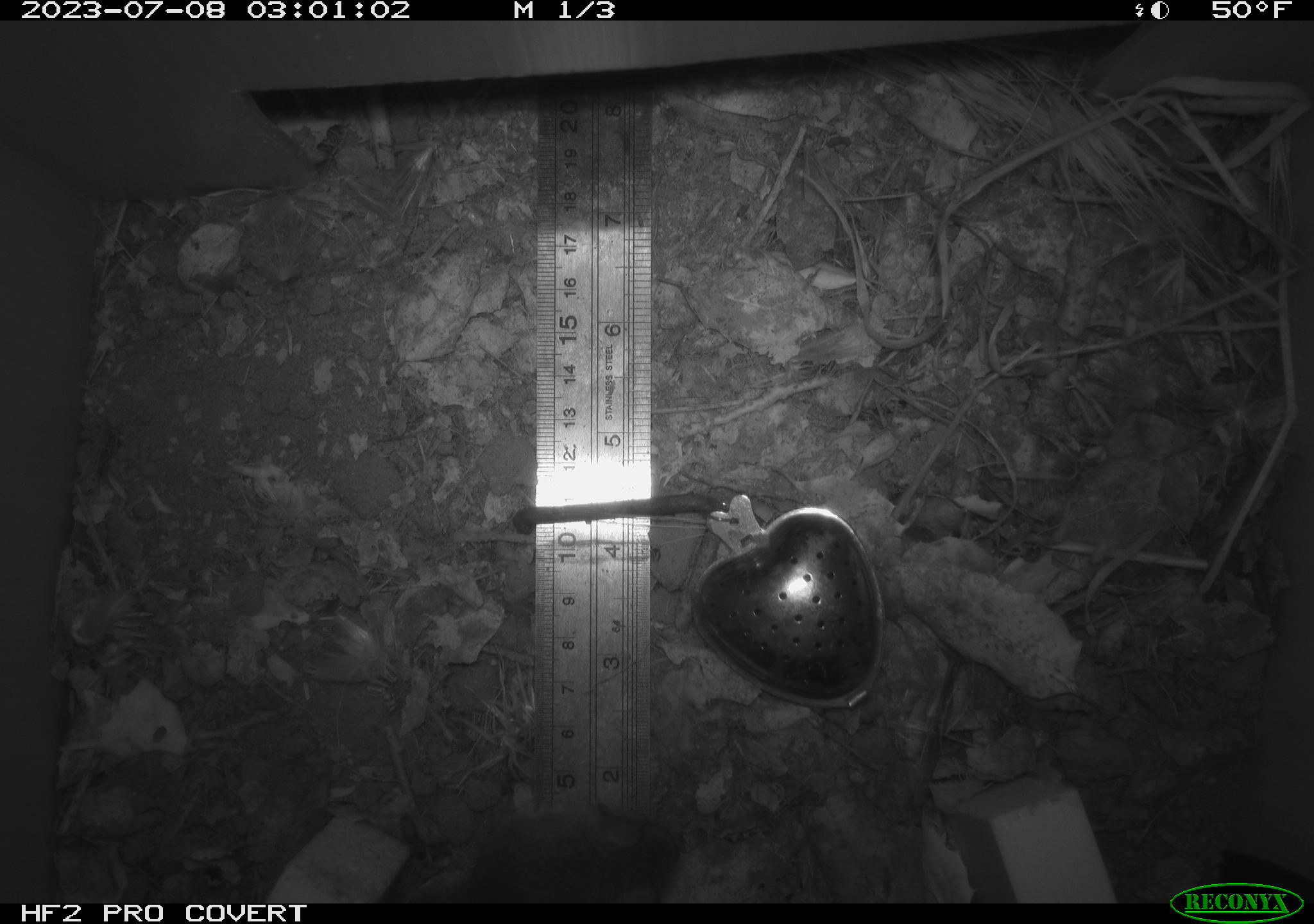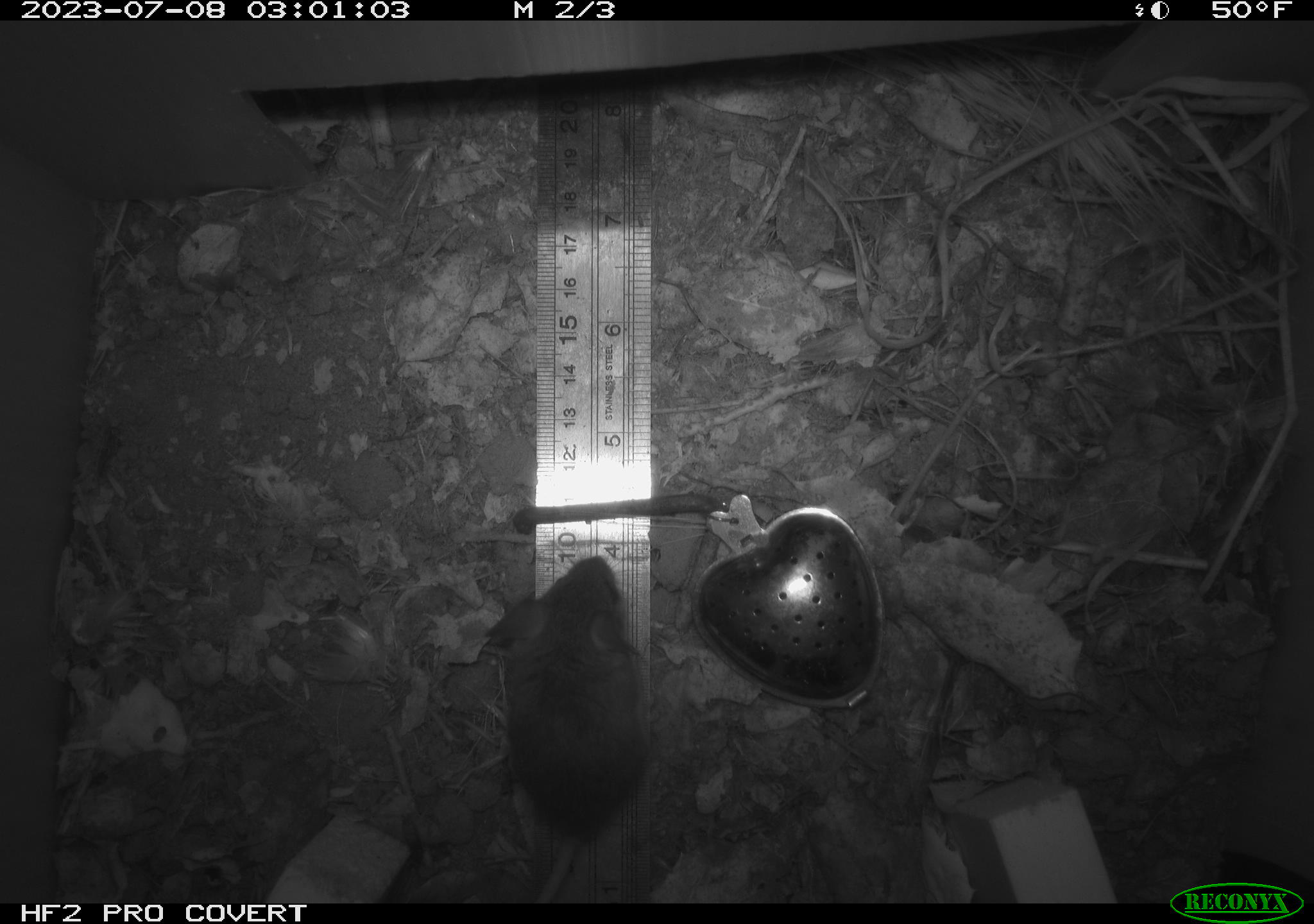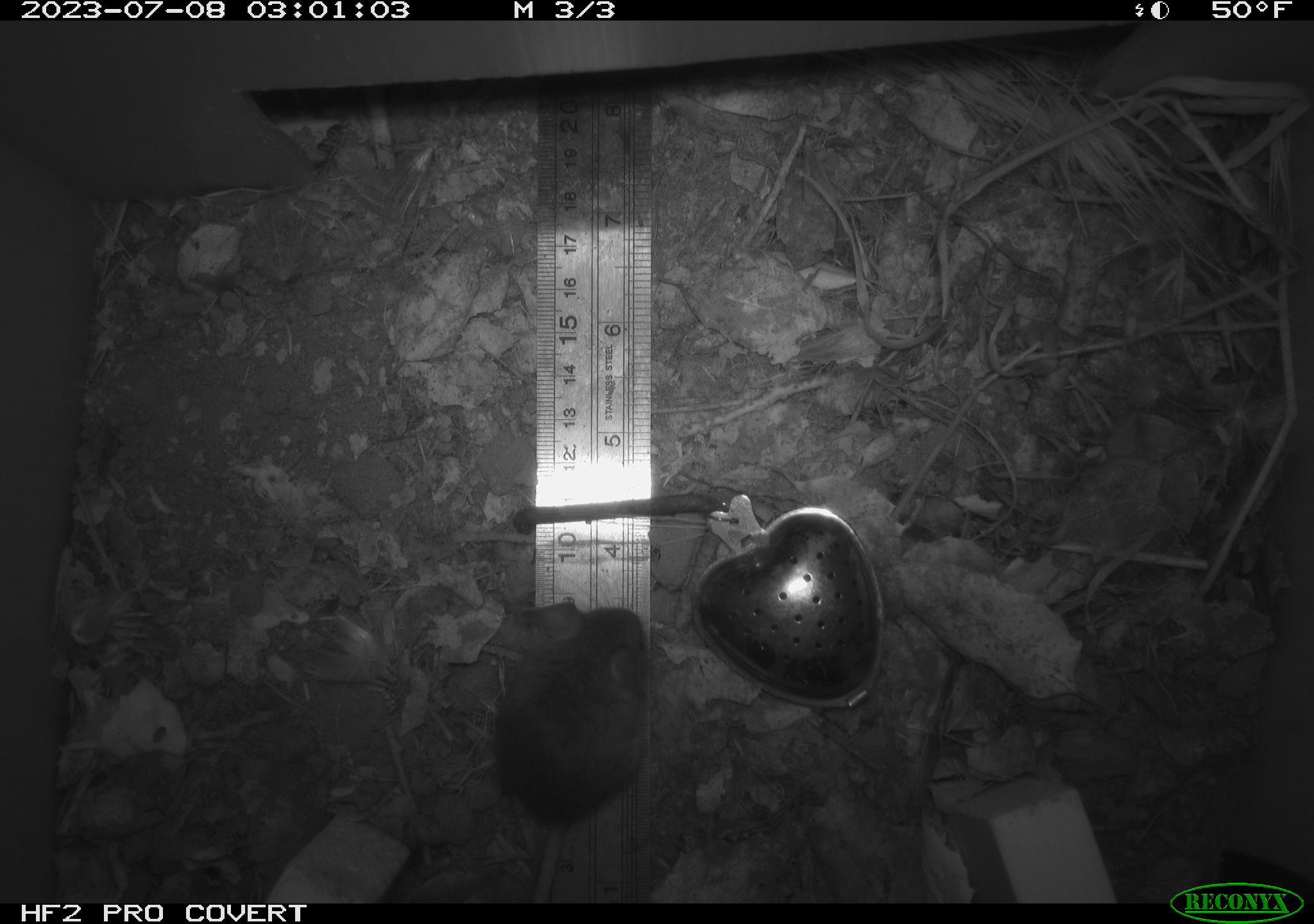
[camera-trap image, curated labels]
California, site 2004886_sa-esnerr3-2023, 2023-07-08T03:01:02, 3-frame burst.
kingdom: Animalia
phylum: Chordata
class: Mammalia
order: Rodentia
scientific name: Rodentia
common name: mouse species